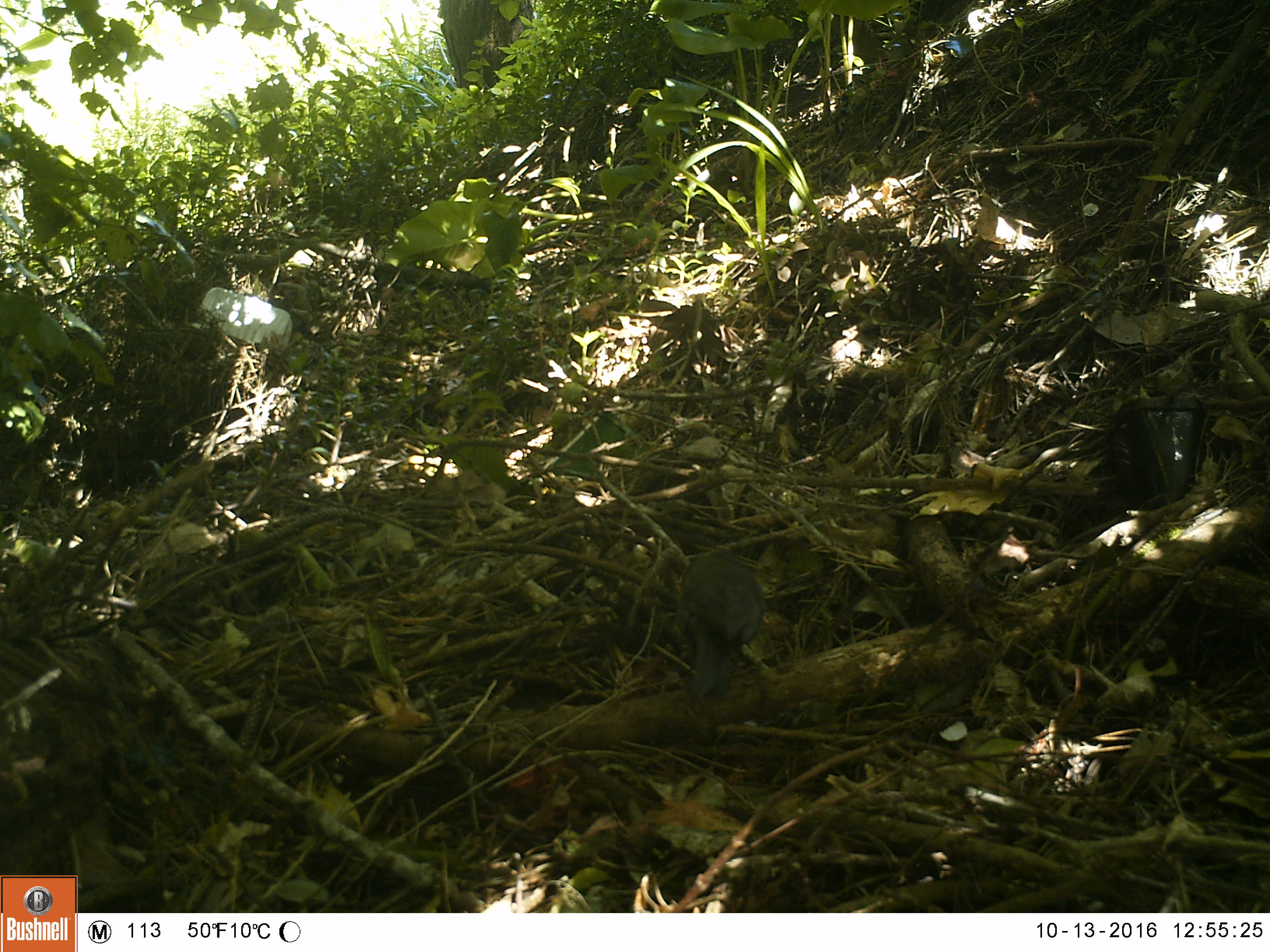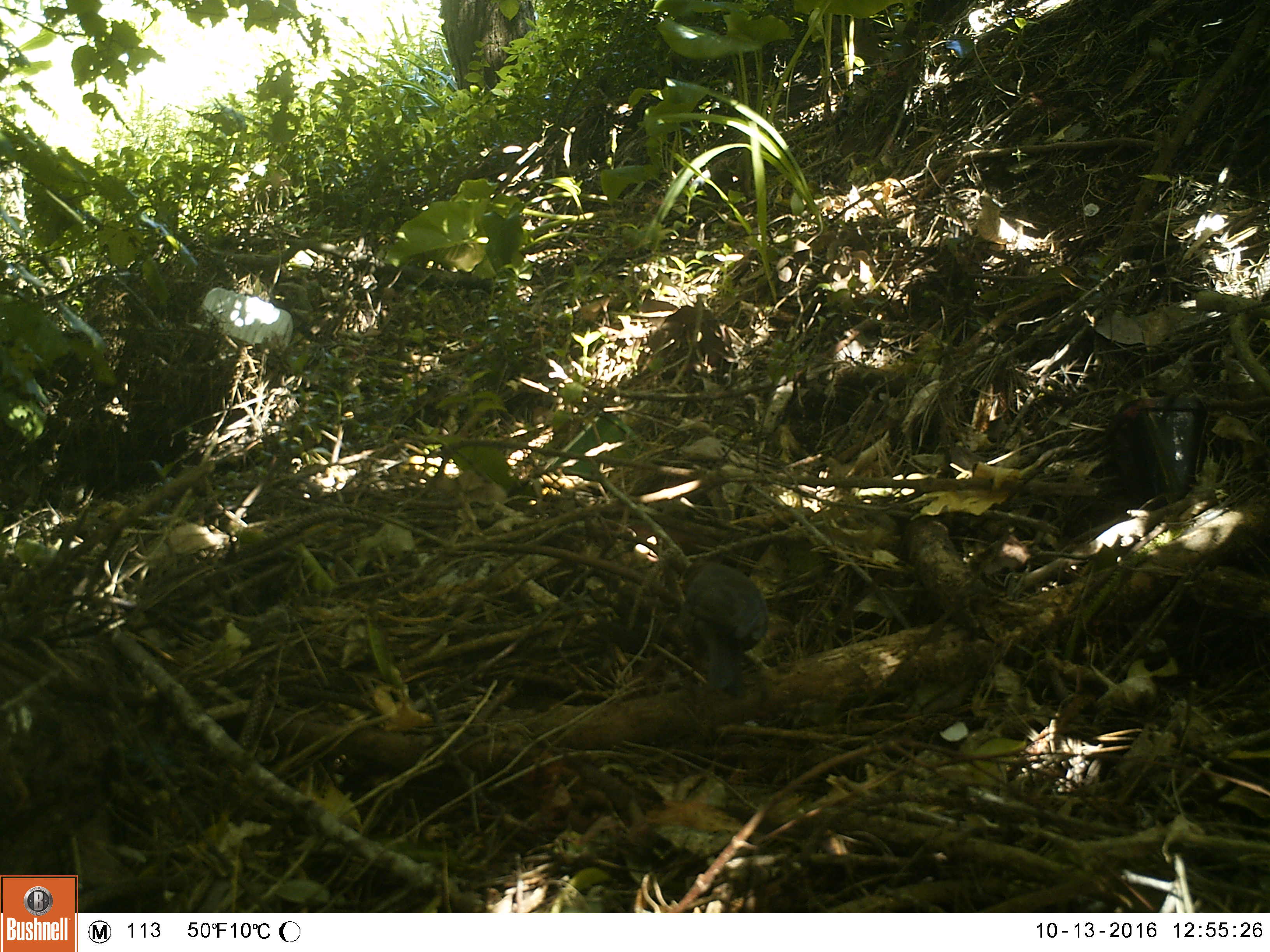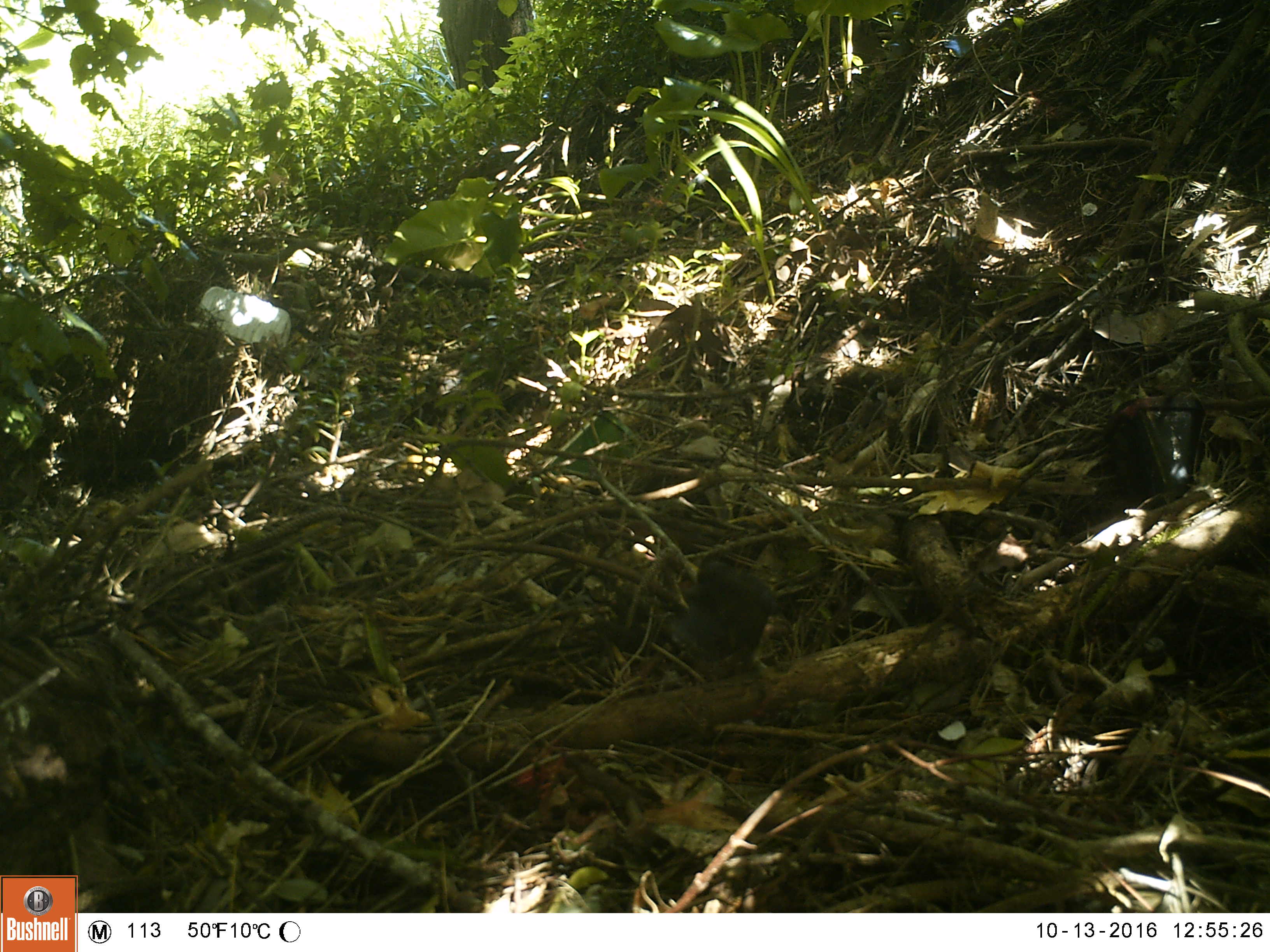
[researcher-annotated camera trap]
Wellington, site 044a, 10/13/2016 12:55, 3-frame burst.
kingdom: Animalia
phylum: Chordata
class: Aves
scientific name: Aves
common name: bird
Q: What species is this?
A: Bird (Aves).